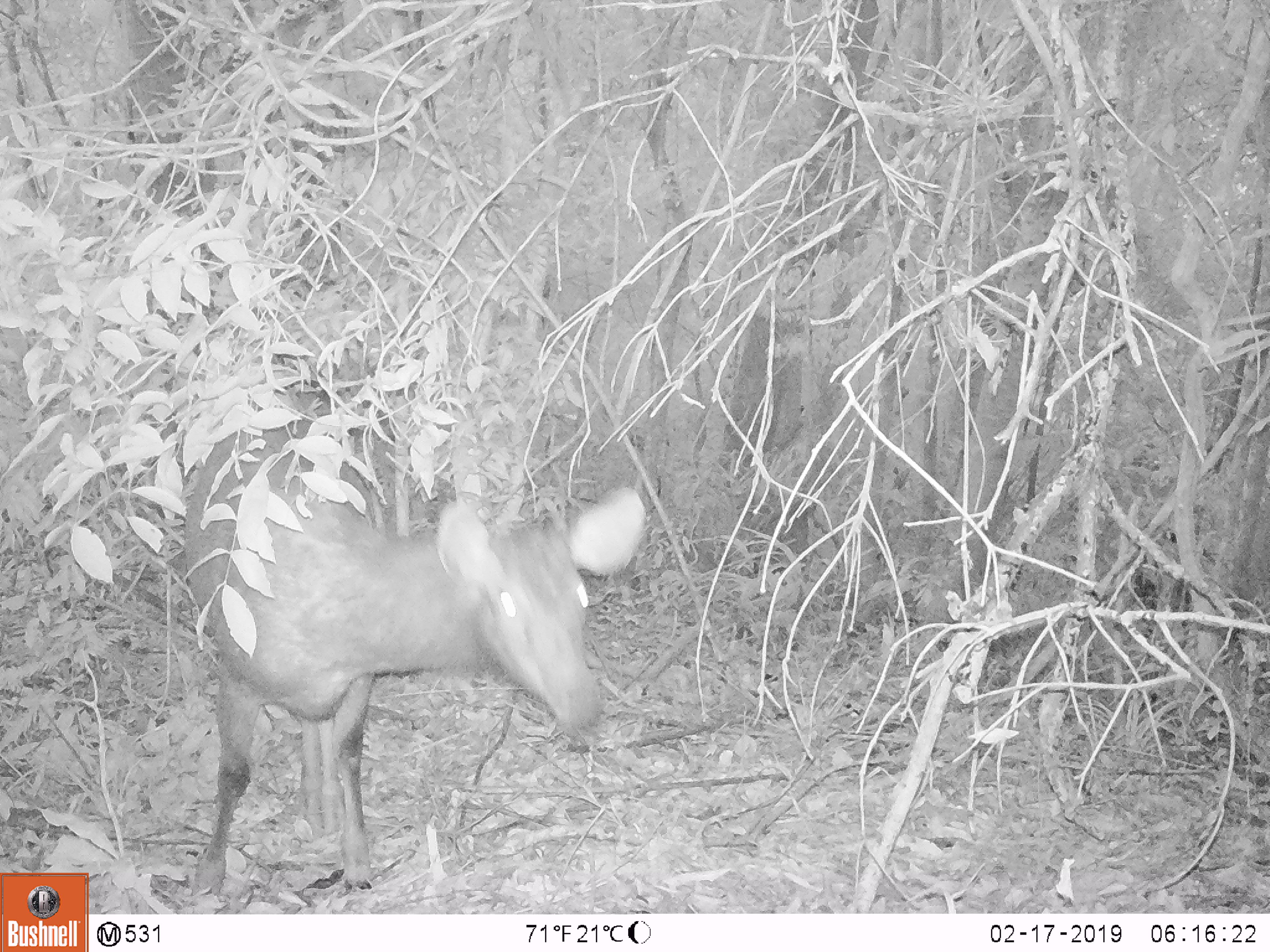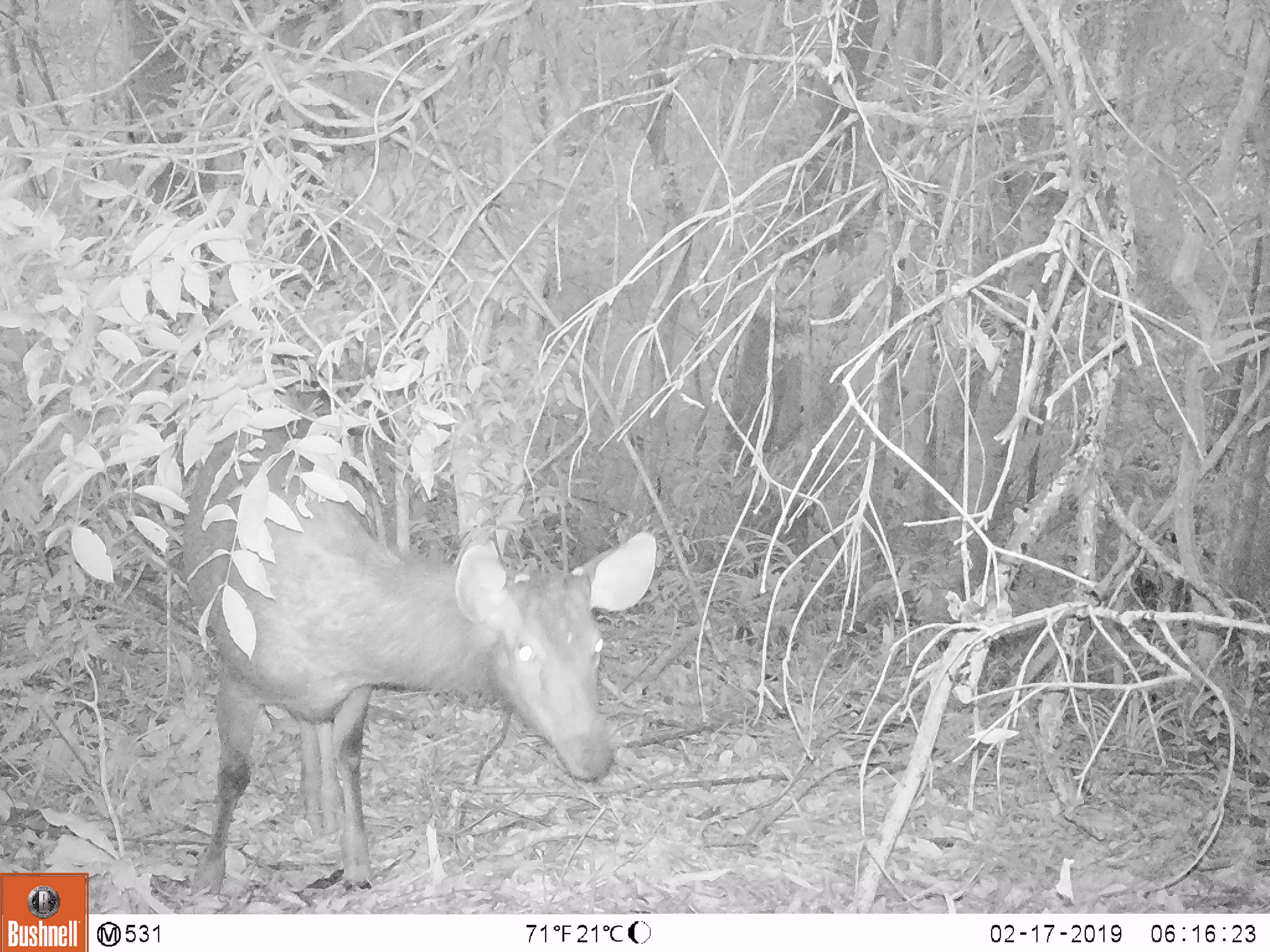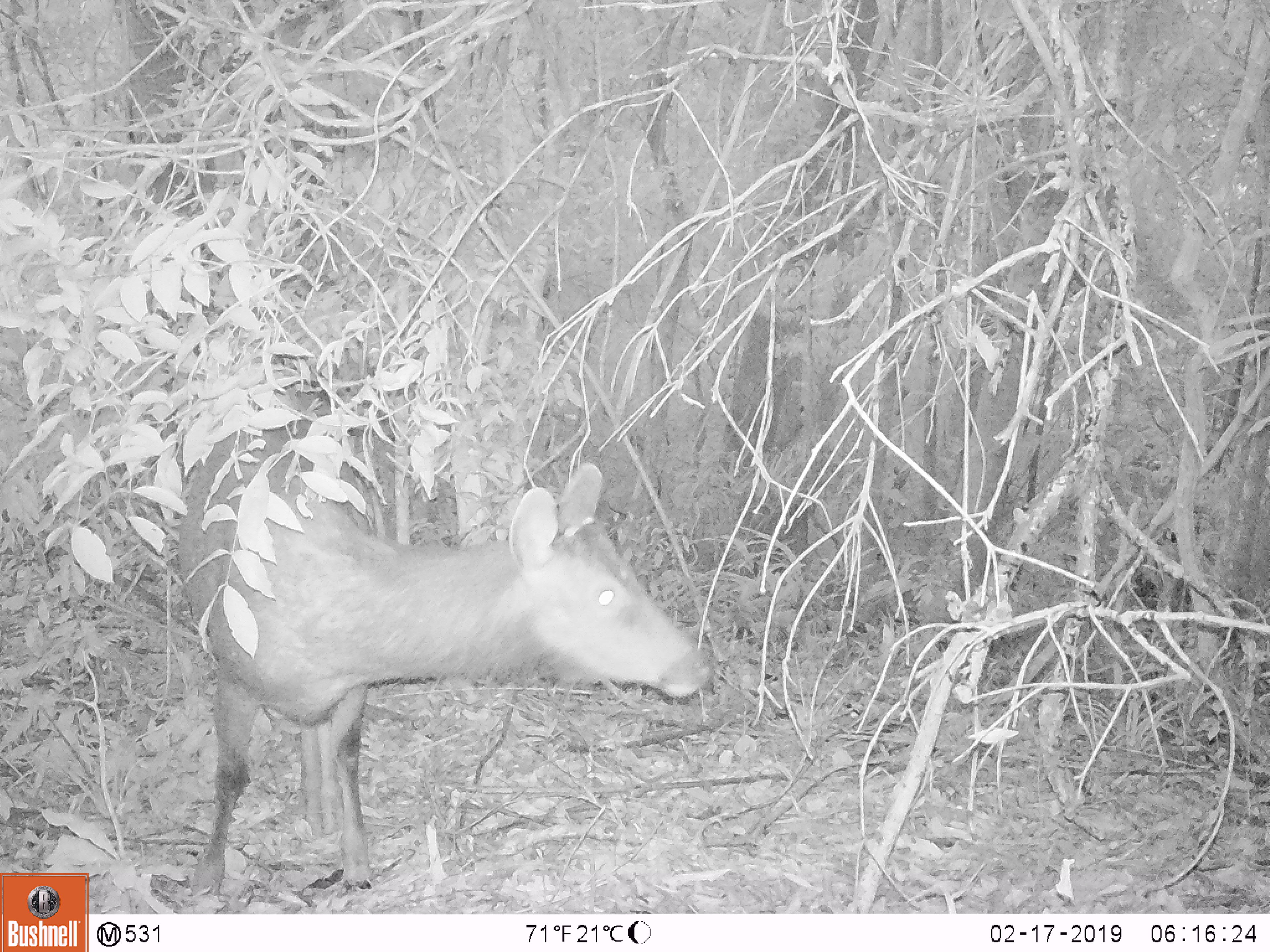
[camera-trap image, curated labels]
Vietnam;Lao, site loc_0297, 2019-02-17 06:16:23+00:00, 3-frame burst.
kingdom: Animalia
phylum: Chordata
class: Mammalia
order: Artiodactyla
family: Cervidae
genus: Rusa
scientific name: Rusa unicolor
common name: sambar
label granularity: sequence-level